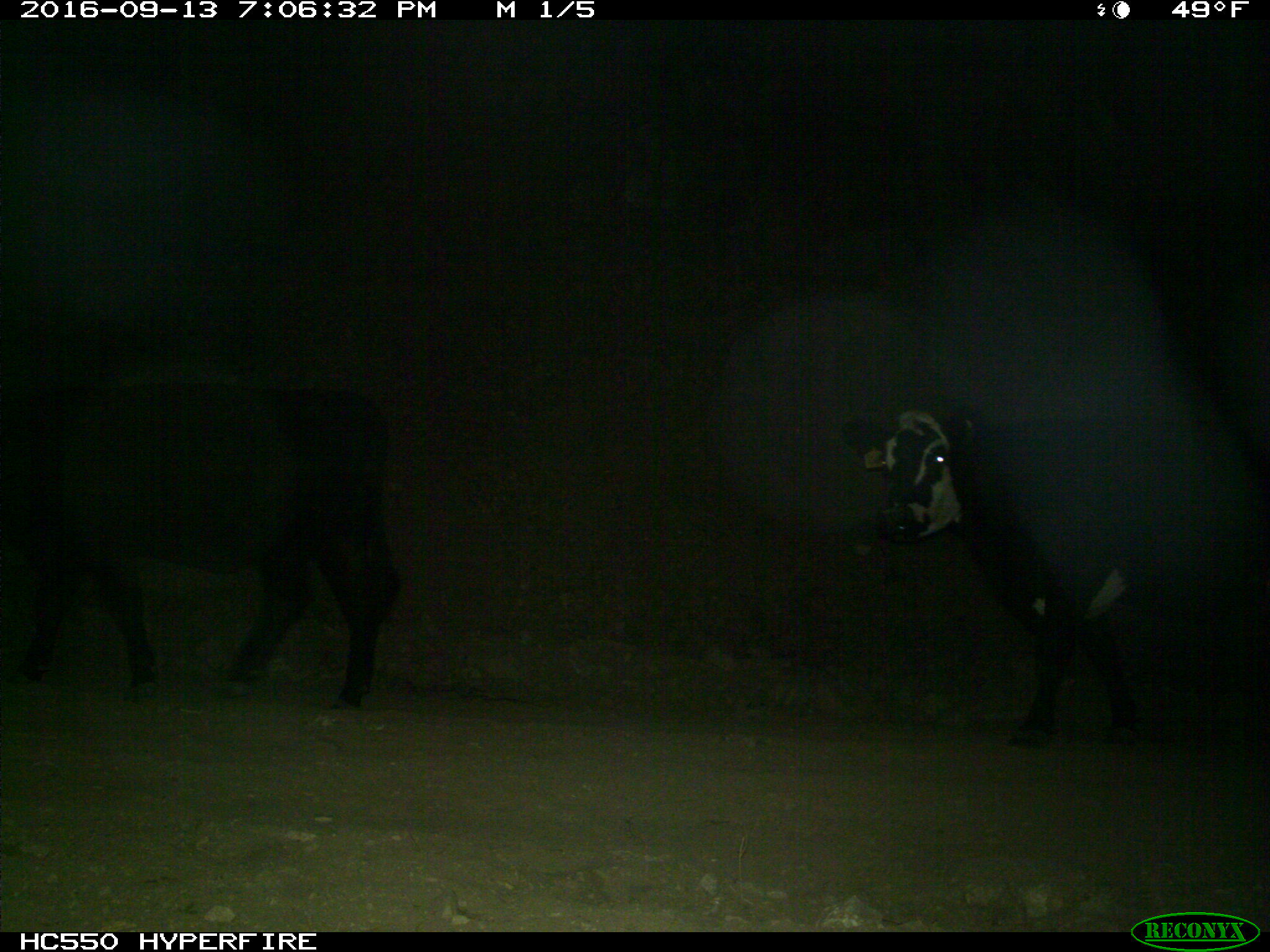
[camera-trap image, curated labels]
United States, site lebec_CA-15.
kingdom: Animalia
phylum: Chordata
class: Mammalia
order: Artiodactyla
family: Bovidae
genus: Bos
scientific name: Bos taurus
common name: domestic cow